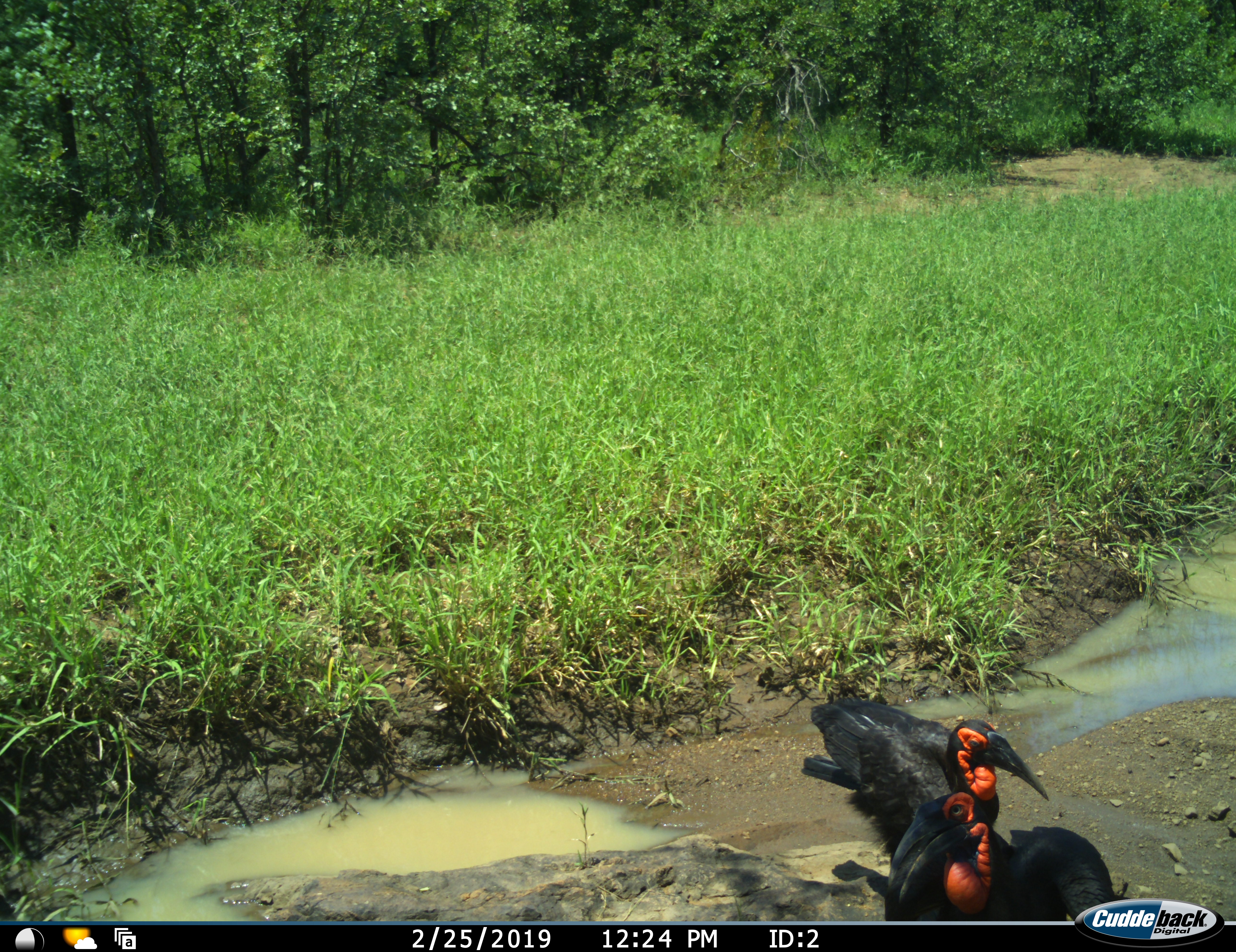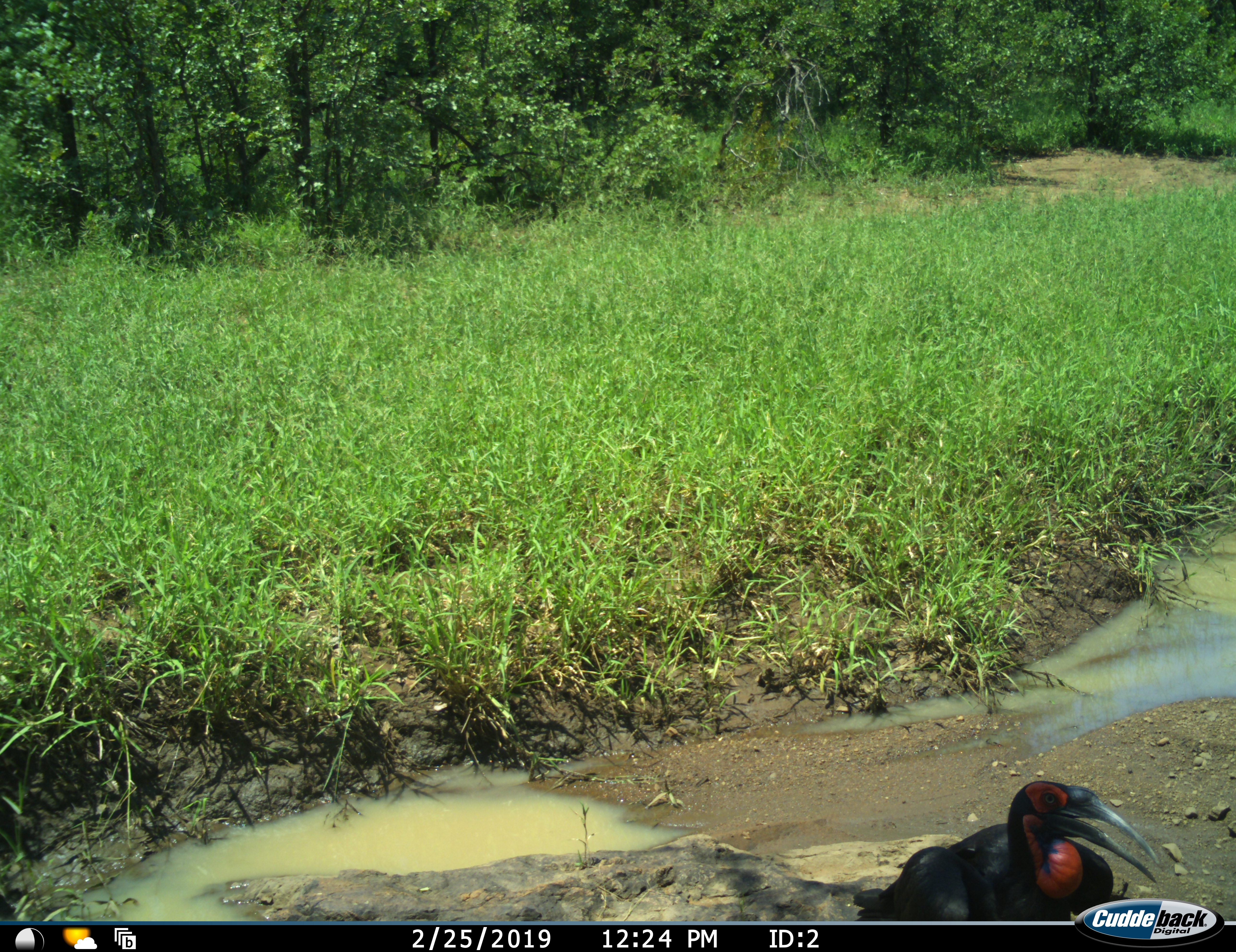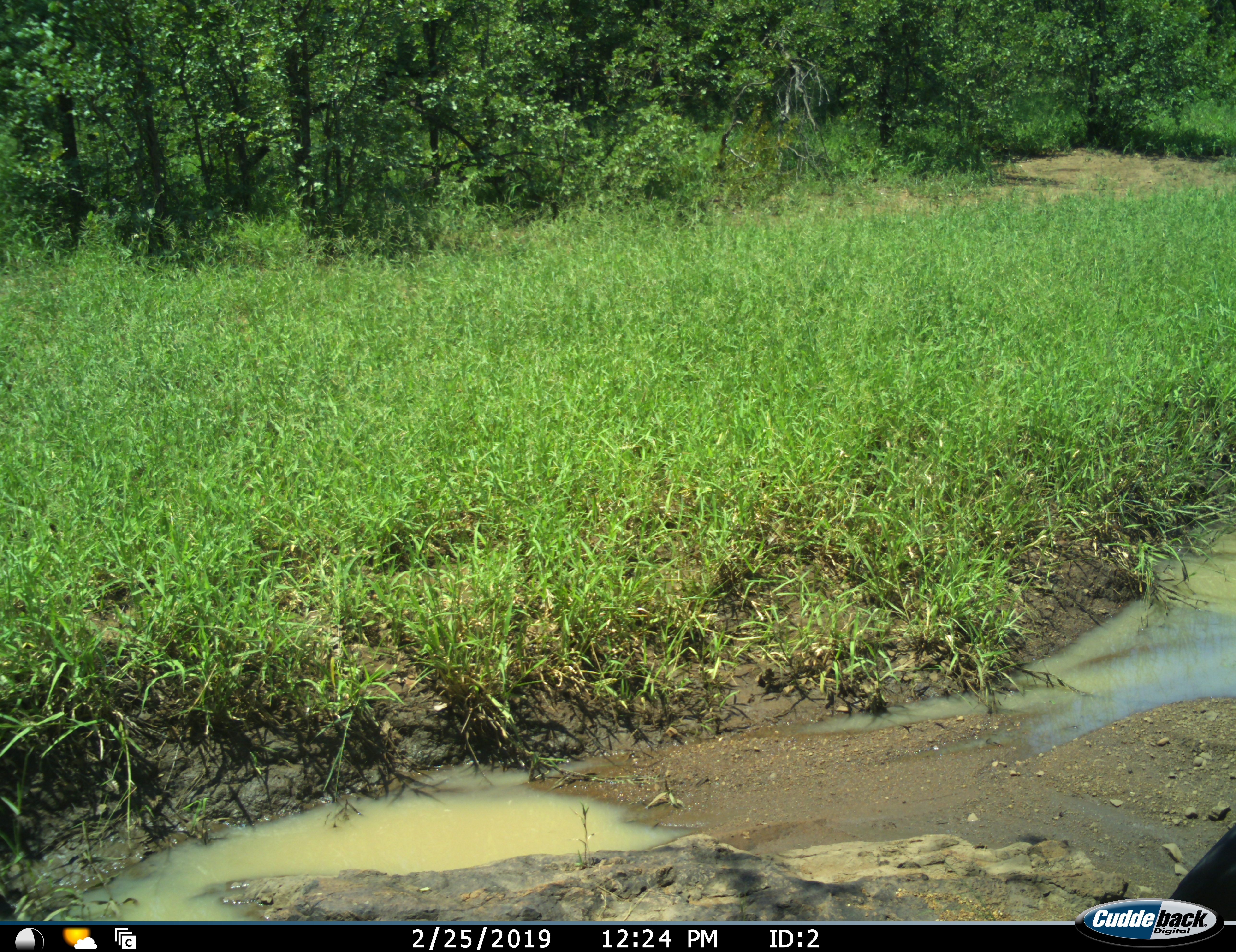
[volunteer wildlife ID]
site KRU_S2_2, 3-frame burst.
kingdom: Animalia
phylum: Chordata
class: Aves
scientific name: Aves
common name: bird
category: birdother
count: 2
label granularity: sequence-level